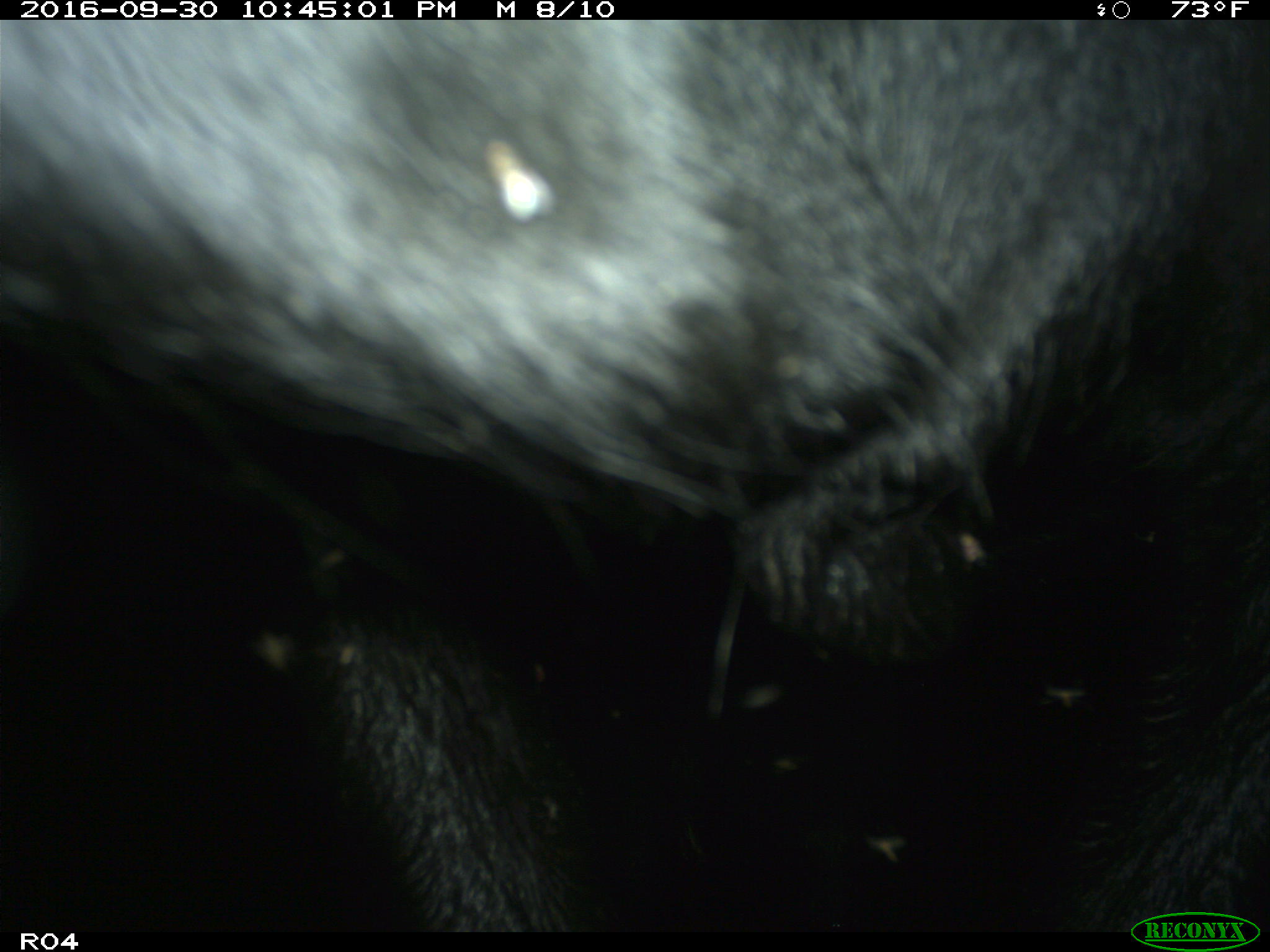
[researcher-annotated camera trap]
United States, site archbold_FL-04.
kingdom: Animalia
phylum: Chordata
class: Mammalia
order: Artiodactyla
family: Bovidae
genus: Bos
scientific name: Bos taurus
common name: domestic cow